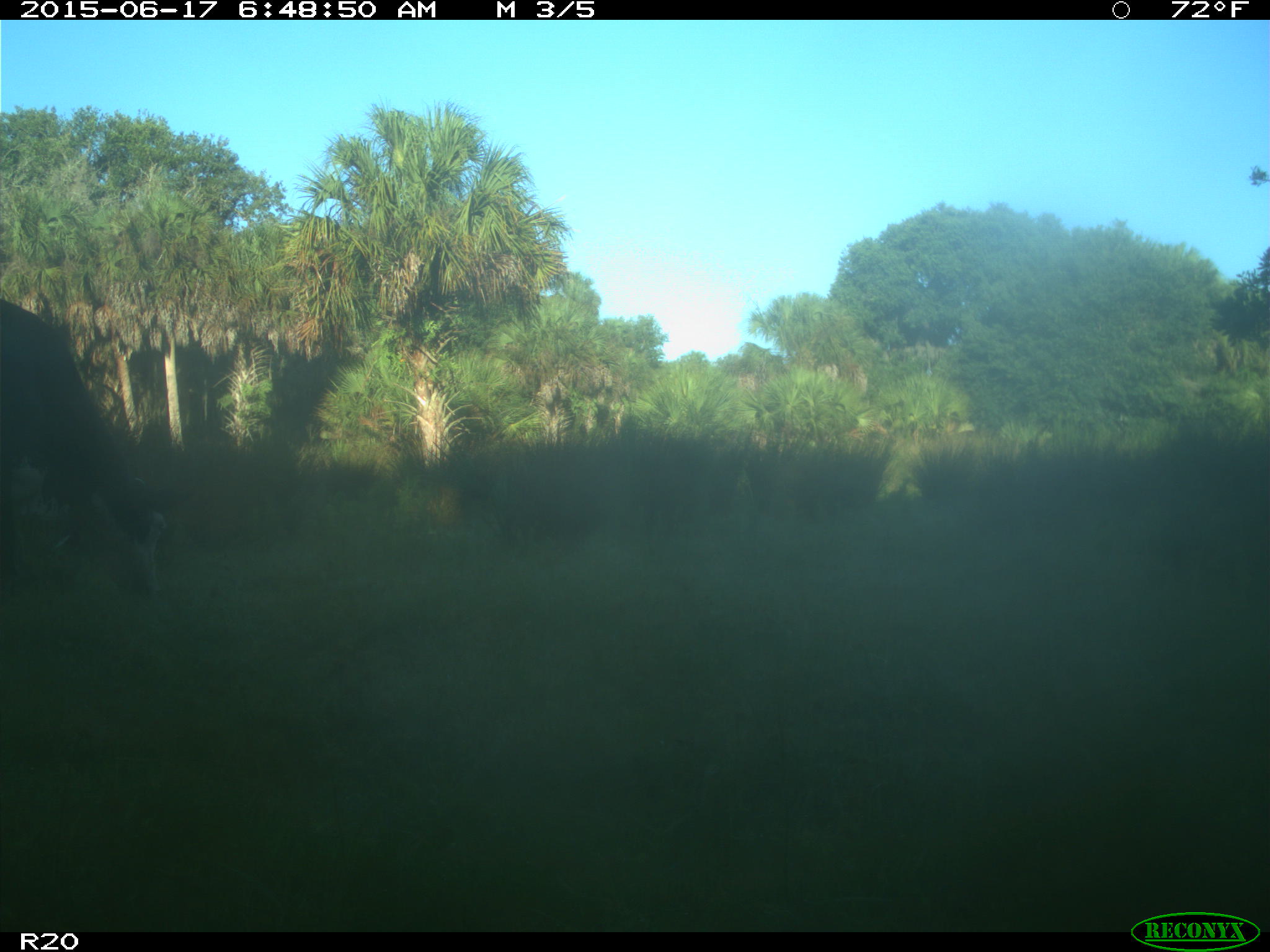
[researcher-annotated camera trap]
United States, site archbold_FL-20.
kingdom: Animalia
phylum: Chordata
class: Mammalia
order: Artiodactyla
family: Bovidae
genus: Bos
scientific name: Bos taurus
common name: domestic cow